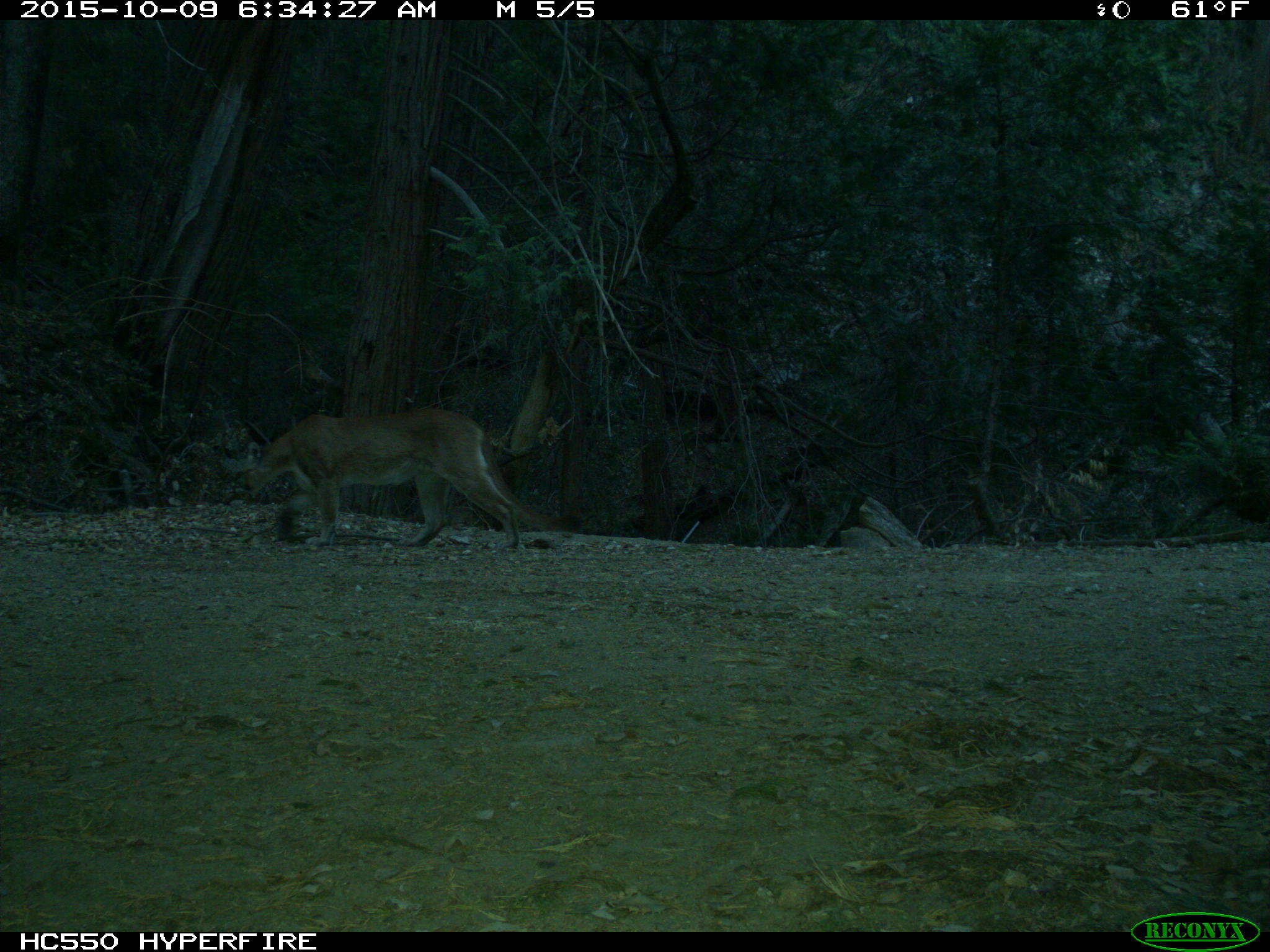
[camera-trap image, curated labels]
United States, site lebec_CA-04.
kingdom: Animalia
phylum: Chordata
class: Mammalia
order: Carnivora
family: Felidae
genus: Puma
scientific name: Puma concolor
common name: mountain lion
Puma concolor (mountain lion).